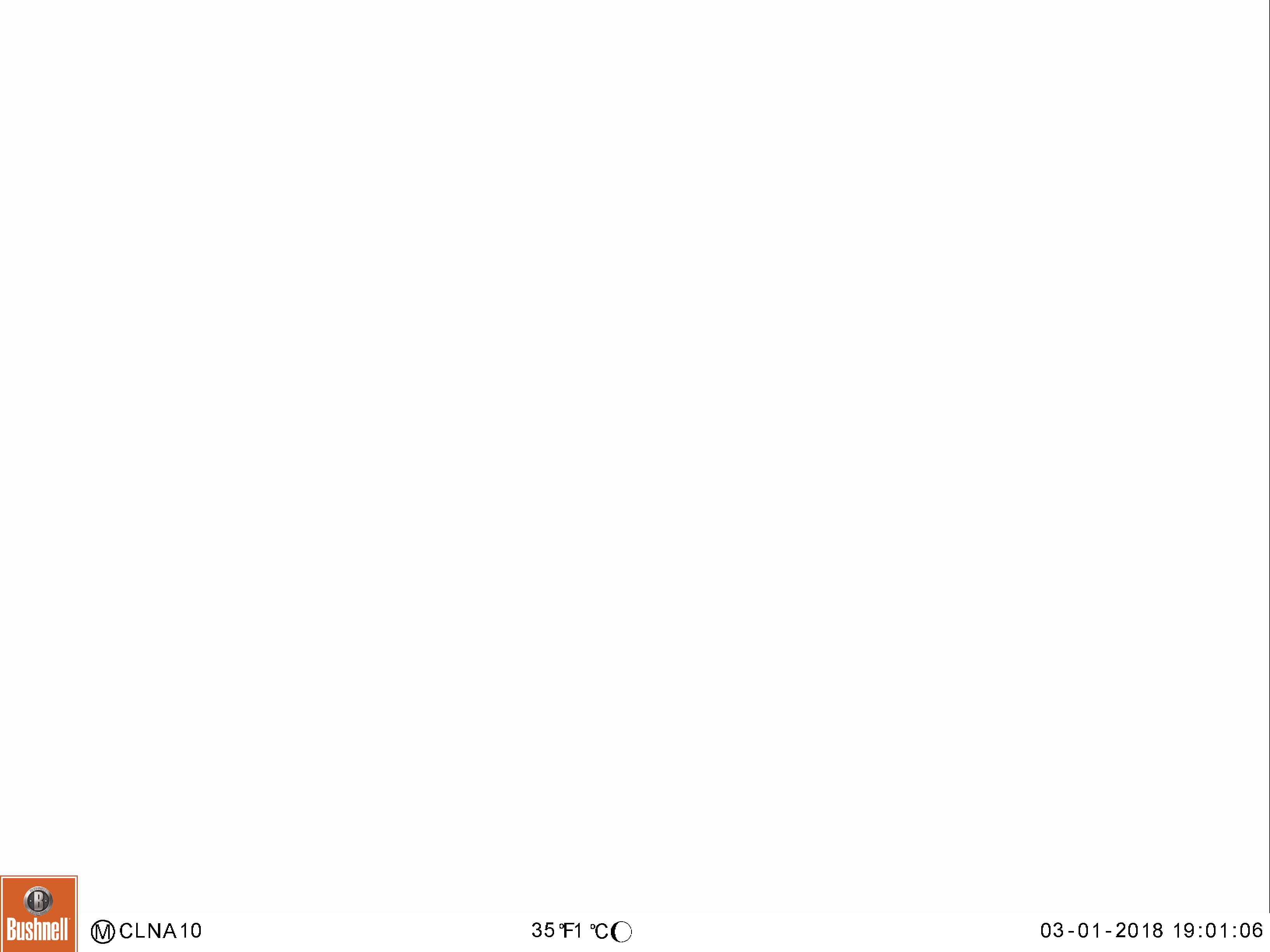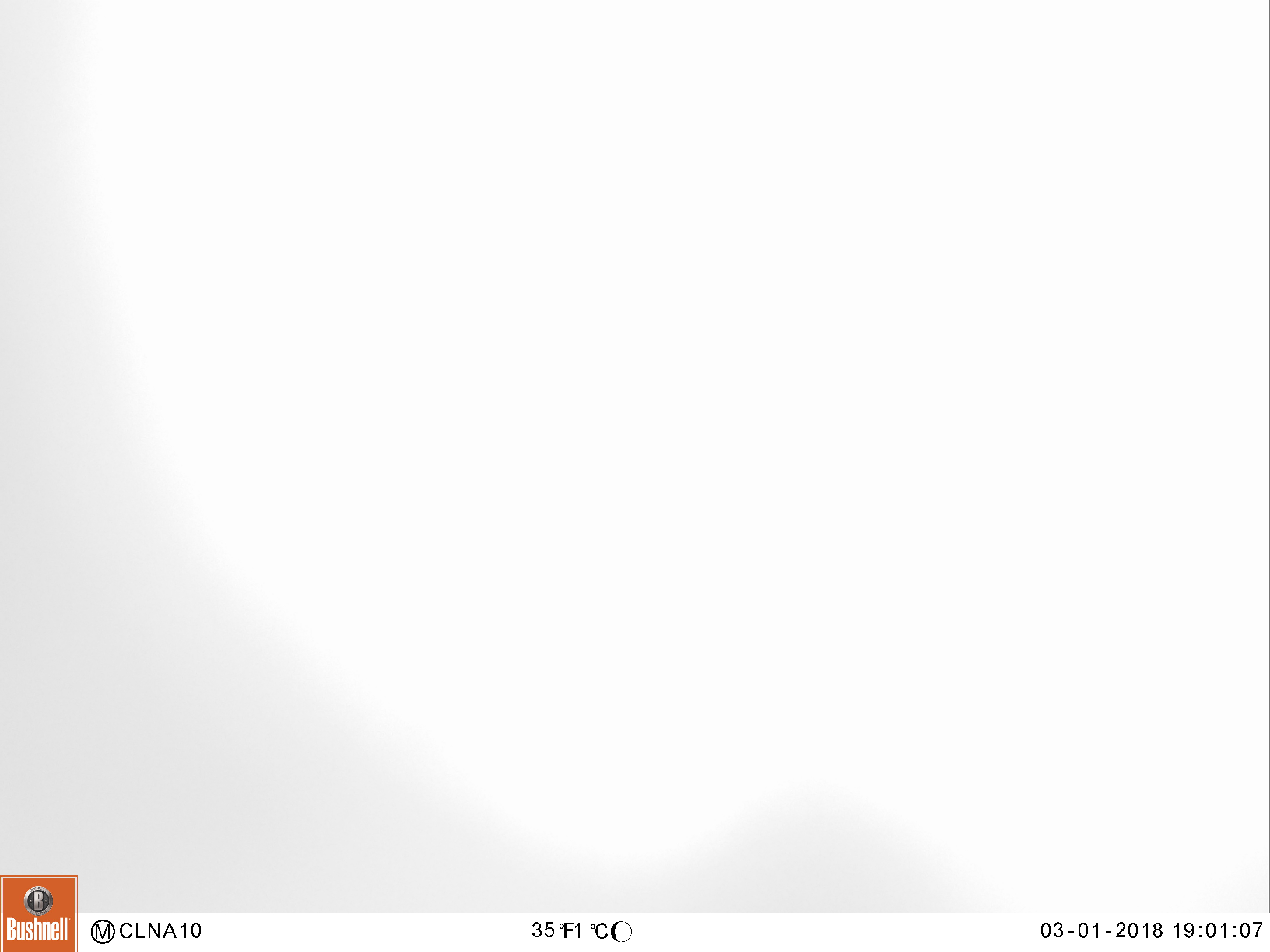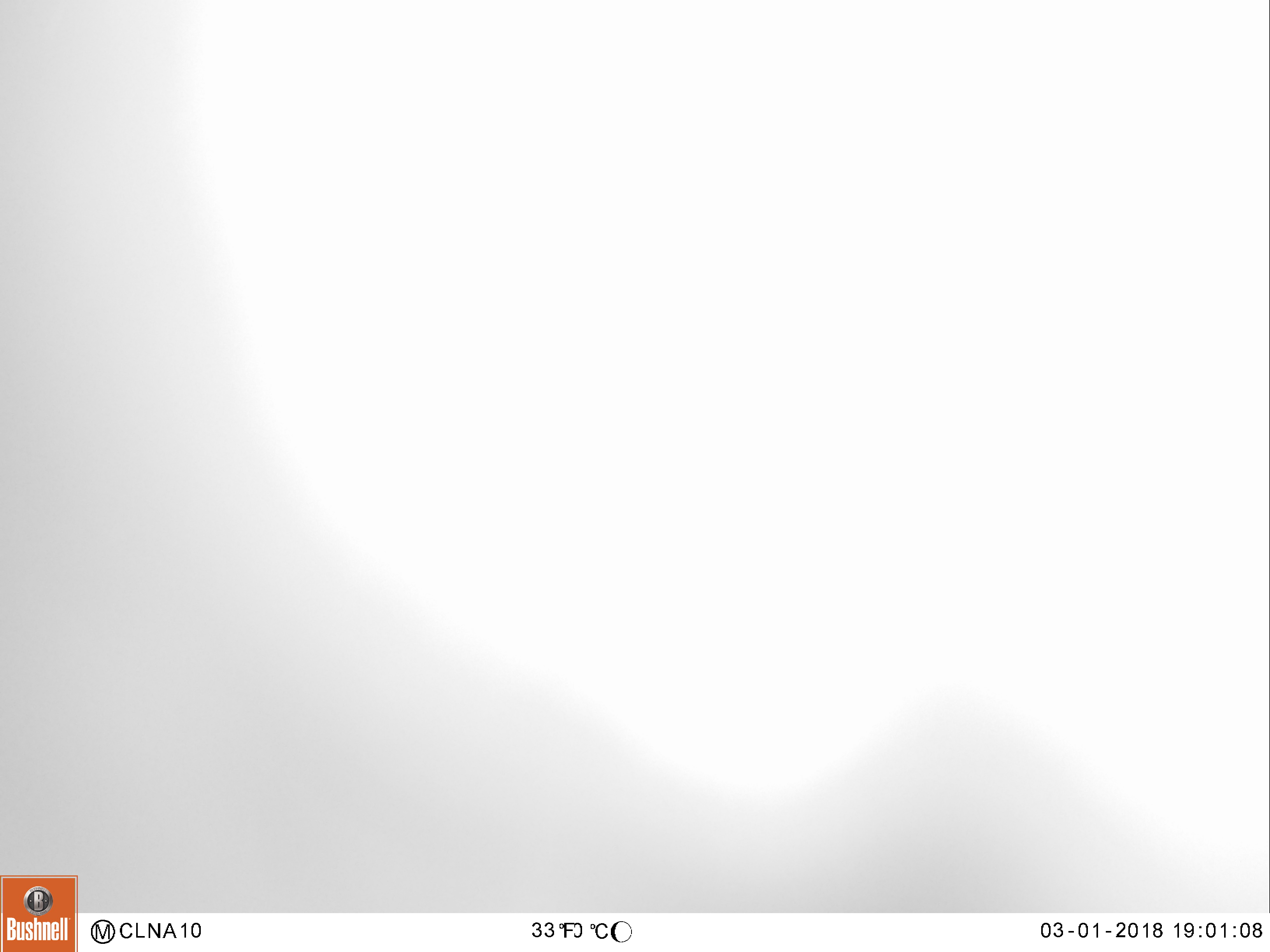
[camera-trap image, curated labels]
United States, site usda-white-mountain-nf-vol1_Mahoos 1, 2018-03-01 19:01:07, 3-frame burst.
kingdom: Animalia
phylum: Chordata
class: Mammalia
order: Artiodactyla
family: Cervidae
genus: Alces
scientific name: Alces alces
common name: moose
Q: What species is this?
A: Moose (Alces alces).